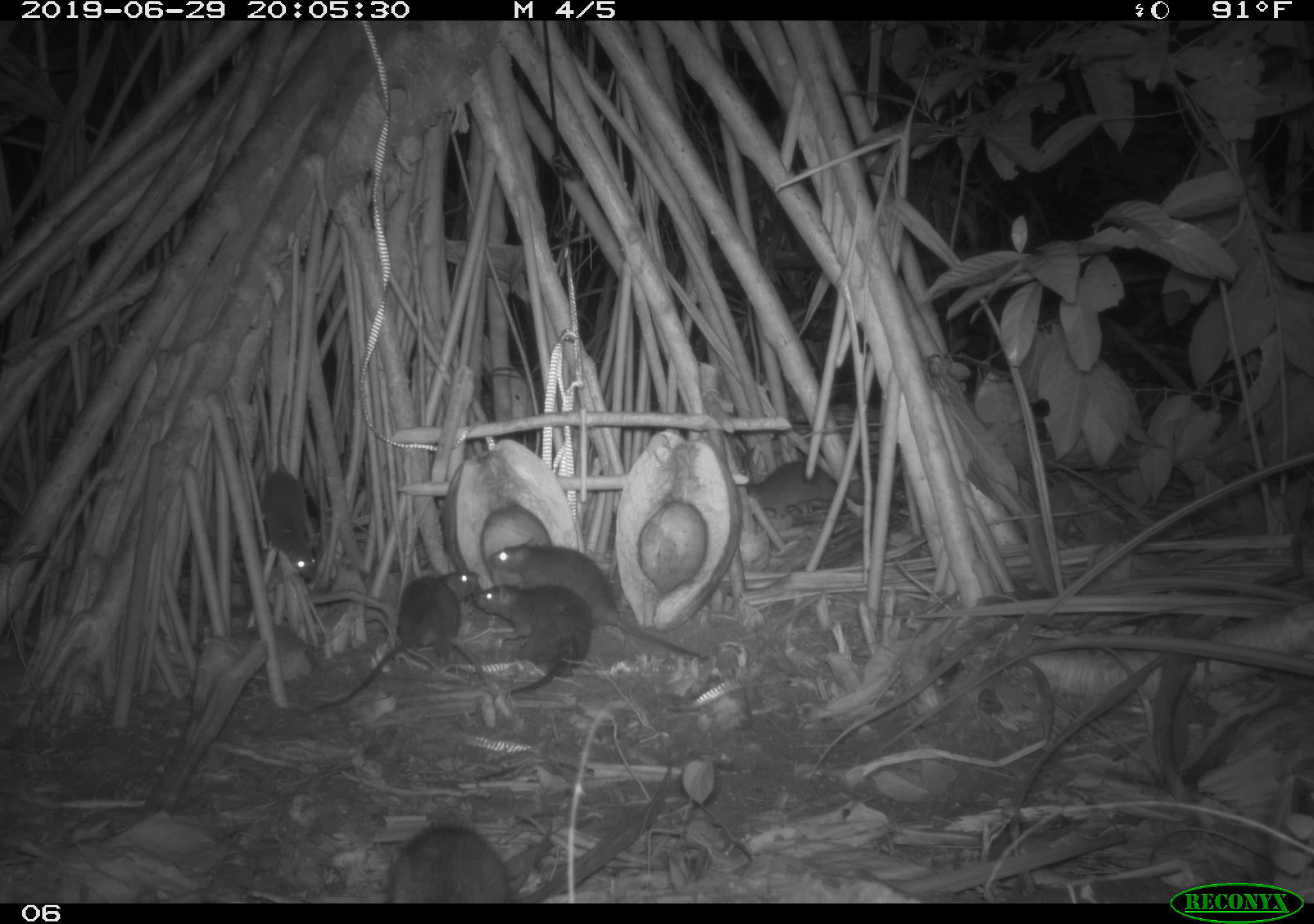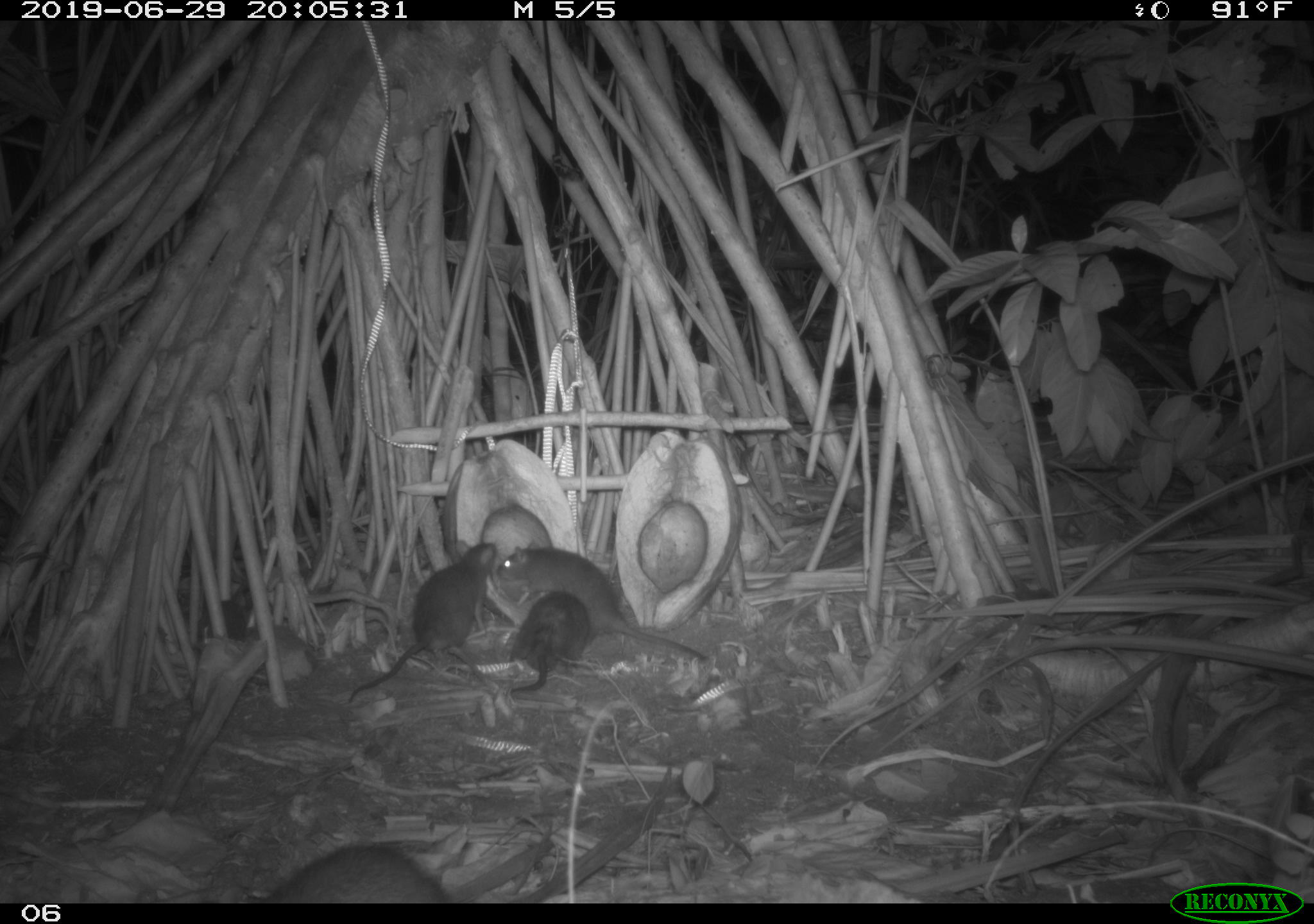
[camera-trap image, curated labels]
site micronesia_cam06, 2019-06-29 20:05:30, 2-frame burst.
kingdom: Animalia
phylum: Chordata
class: Mammalia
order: Rodentia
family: Muridae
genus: Rattus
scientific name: Rattus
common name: rat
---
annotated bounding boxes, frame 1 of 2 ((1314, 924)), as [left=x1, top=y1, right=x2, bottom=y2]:
rat: [left=295, top=567, right=491, bottom=722]; [left=483, top=535, right=710, bottom=667]; [left=472, top=581, right=596, bottom=698]; [left=257, top=387, right=320, bottom=577]; [left=386, top=816, right=514, bottom=905]; [left=742, top=457, right=848, bottom=523]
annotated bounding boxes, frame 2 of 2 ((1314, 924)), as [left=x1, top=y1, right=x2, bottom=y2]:
rat: [left=345, top=534, right=520, bottom=706]; [left=495, top=538, right=715, bottom=667]; [left=257, top=837, right=459, bottom=899]; [left=501, top=586, right=594, bottom=698]; [left=195, top=572, right=268, bottom=649]